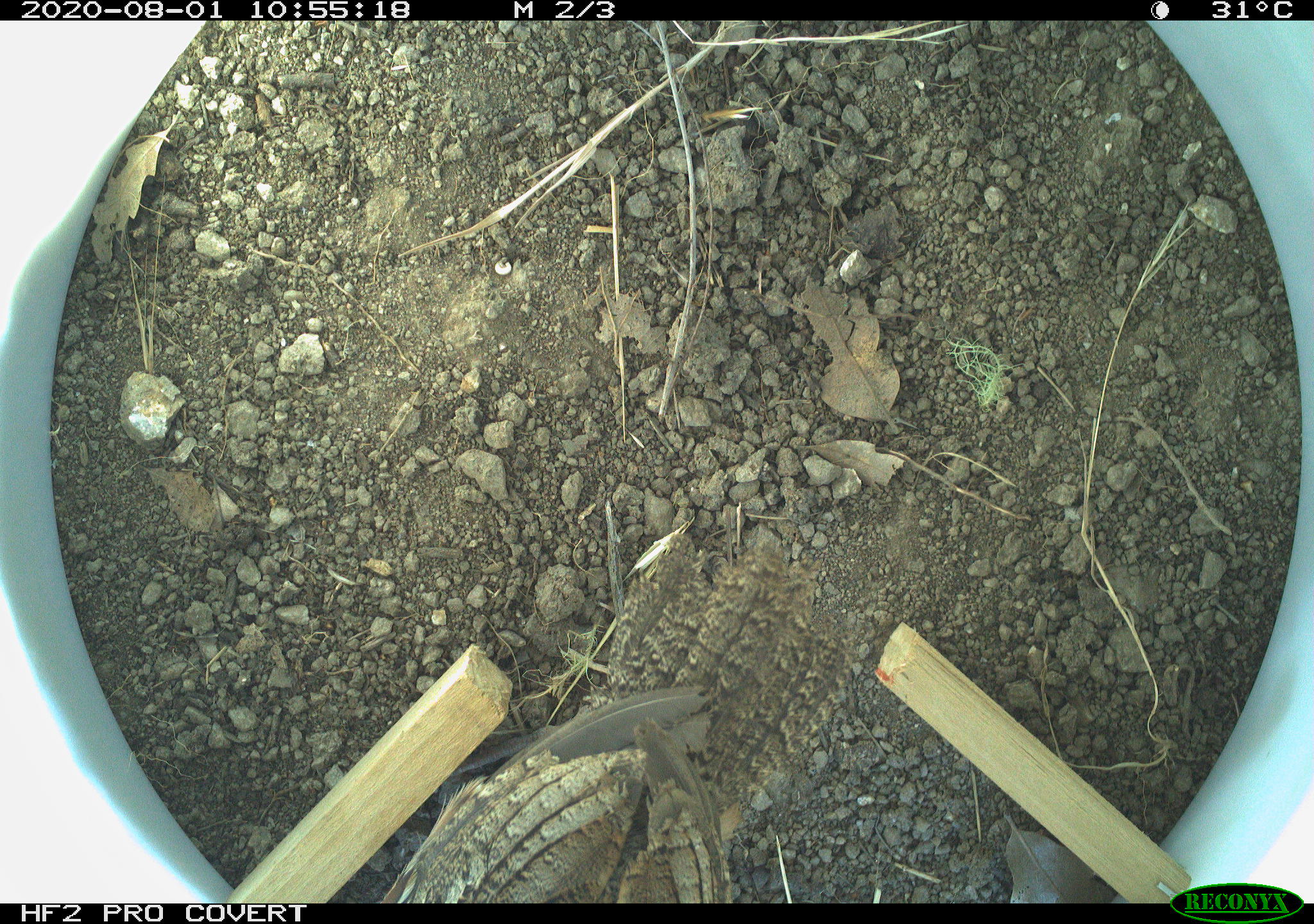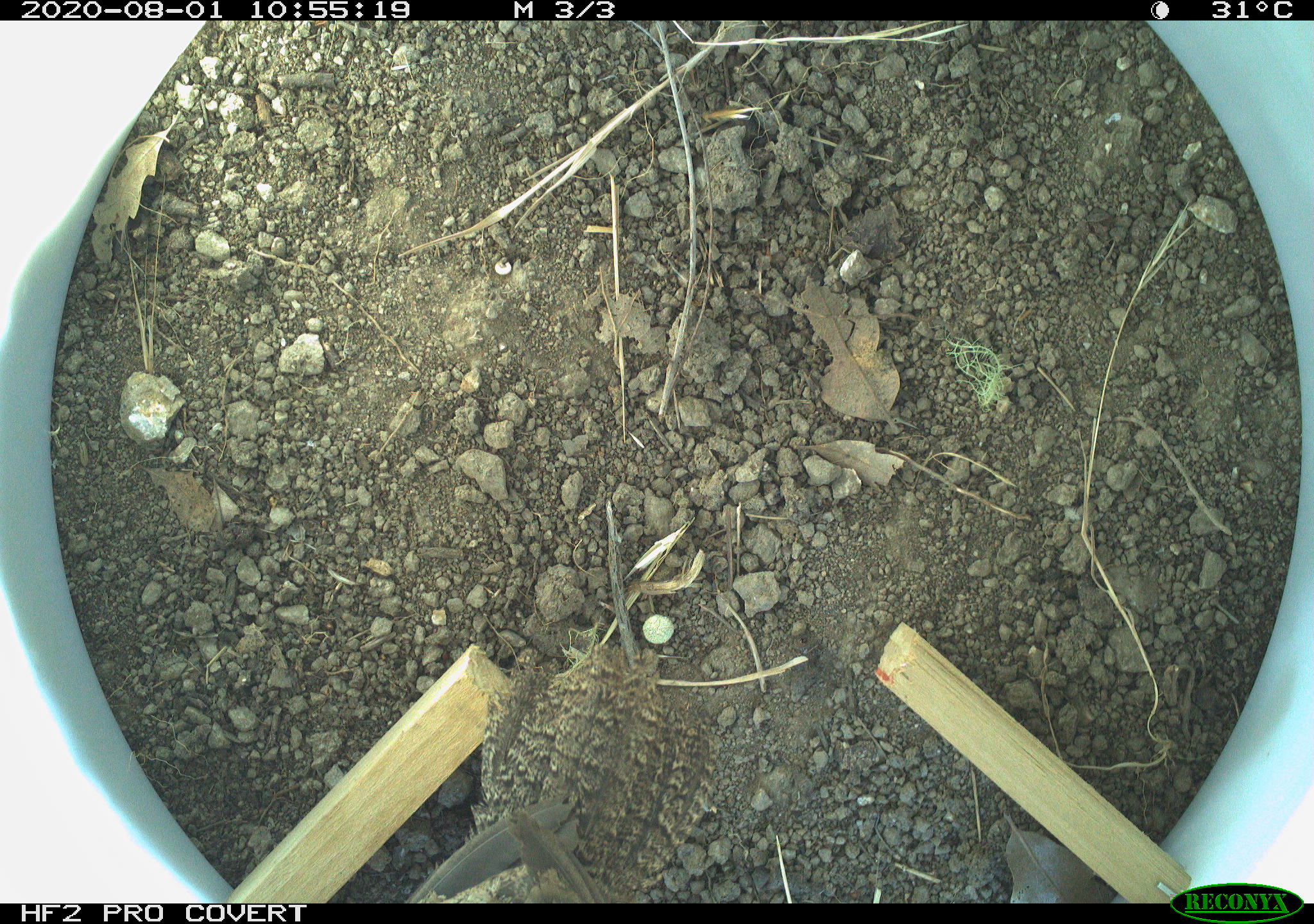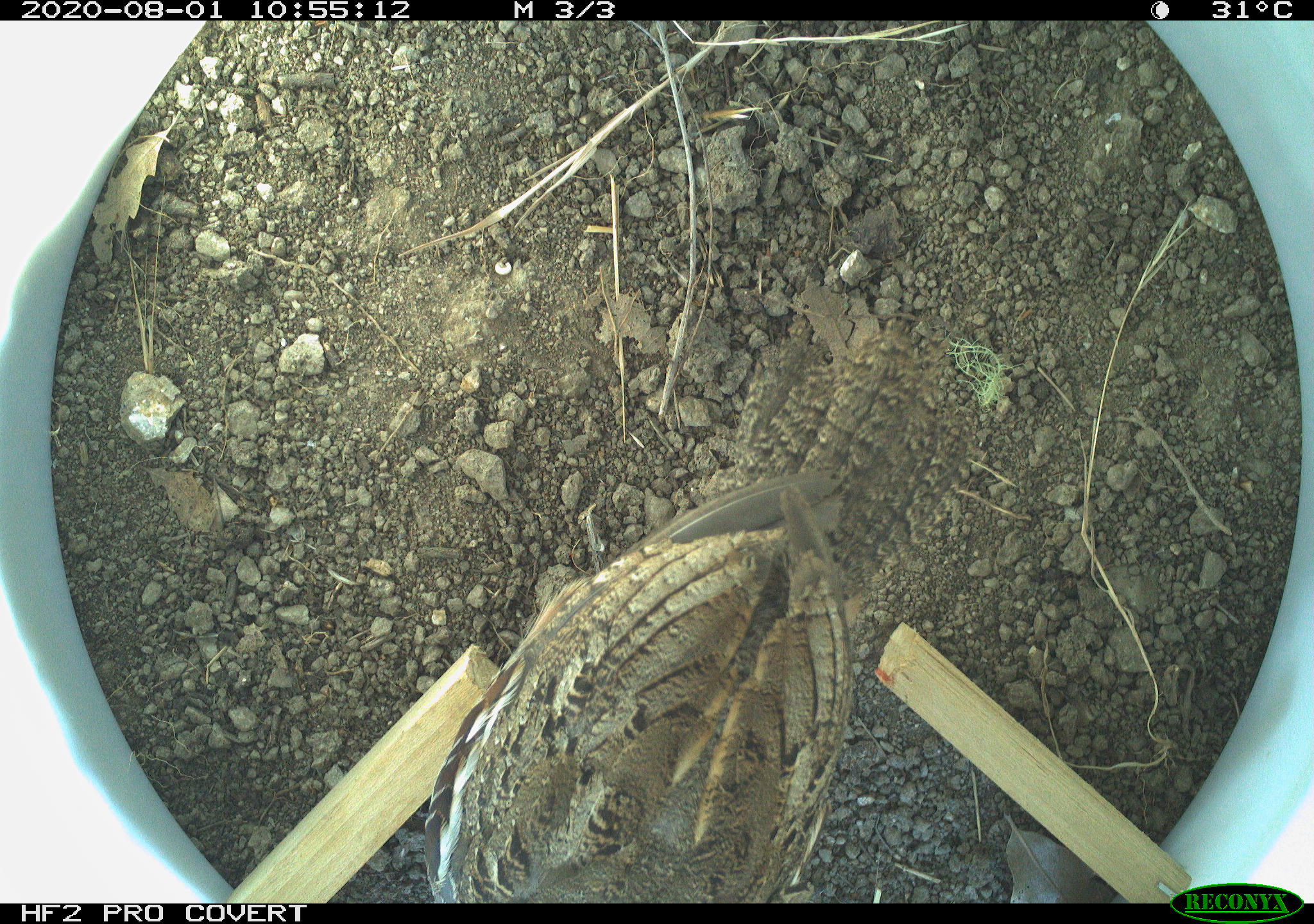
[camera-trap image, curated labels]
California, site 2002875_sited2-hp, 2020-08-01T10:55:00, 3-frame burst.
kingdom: Animalia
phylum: Chordata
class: Aves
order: Galliformes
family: Phasianidae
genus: Ophrysia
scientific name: Ophrysia superciliosa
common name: mountain quail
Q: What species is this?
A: Mountain quail (Ophrysia superciliosa).